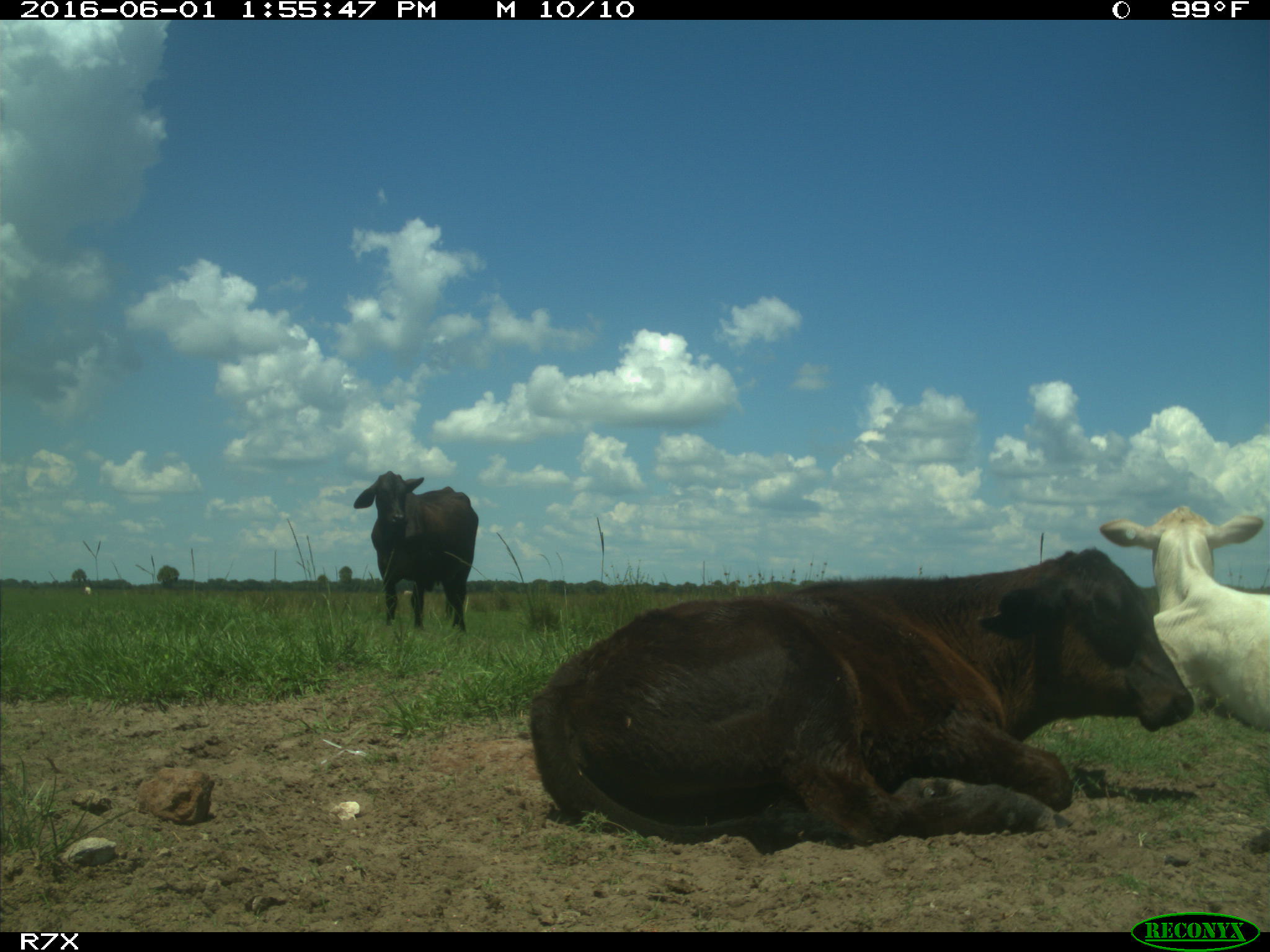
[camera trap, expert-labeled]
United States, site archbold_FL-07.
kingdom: Animalia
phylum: Chordata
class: Mammalia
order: Artiodactyla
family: Bovidae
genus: Bos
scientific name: Bos taurus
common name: domestic cow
Bos taurus (domestic cow).